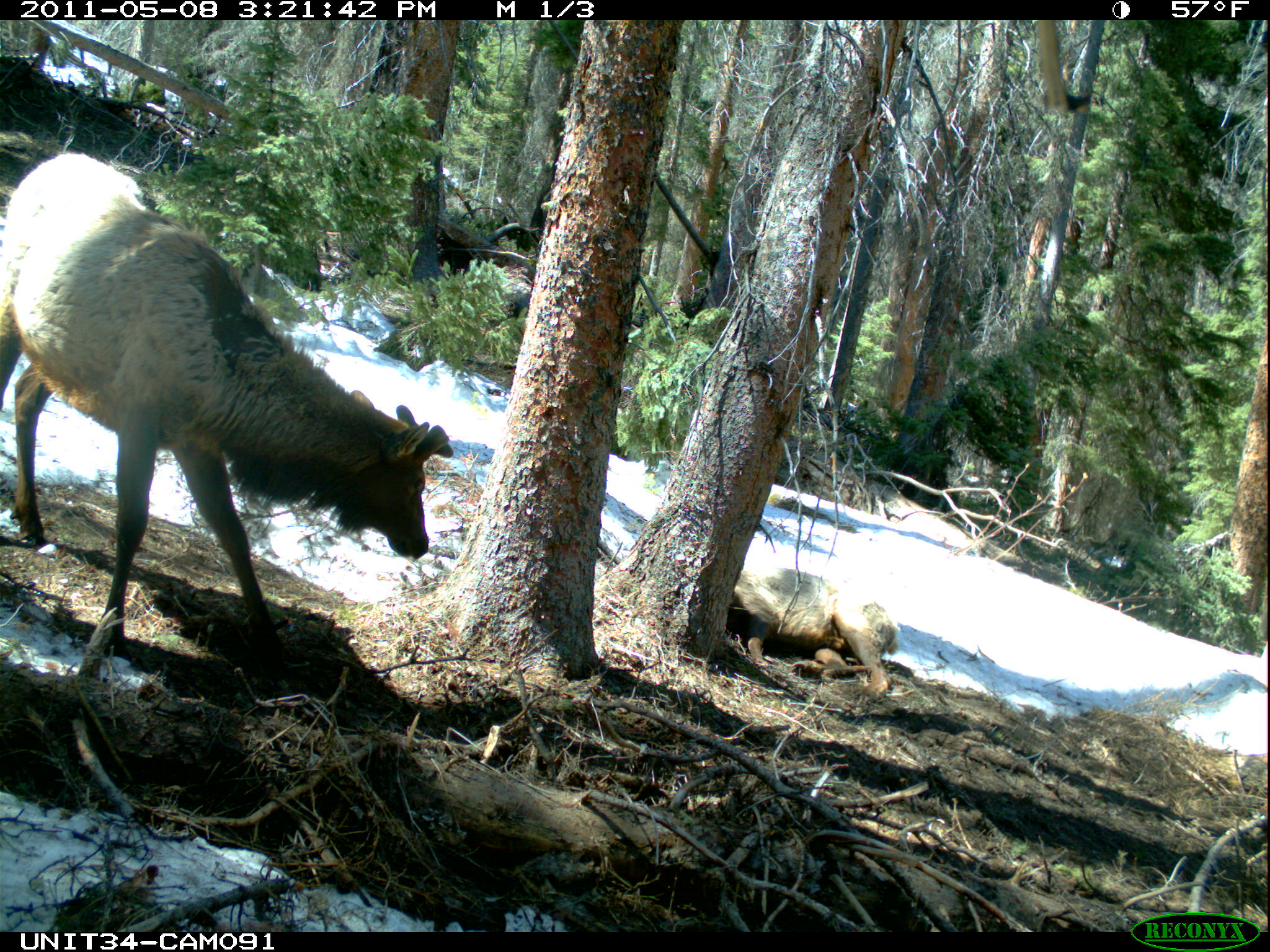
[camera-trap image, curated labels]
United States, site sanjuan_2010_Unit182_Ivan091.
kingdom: Animalia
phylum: Chordata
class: Mammalia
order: Artiodactyla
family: Cervidae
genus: Cervus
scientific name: Cervus elaphus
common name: red deer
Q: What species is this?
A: Cervus elaphus (red deer).